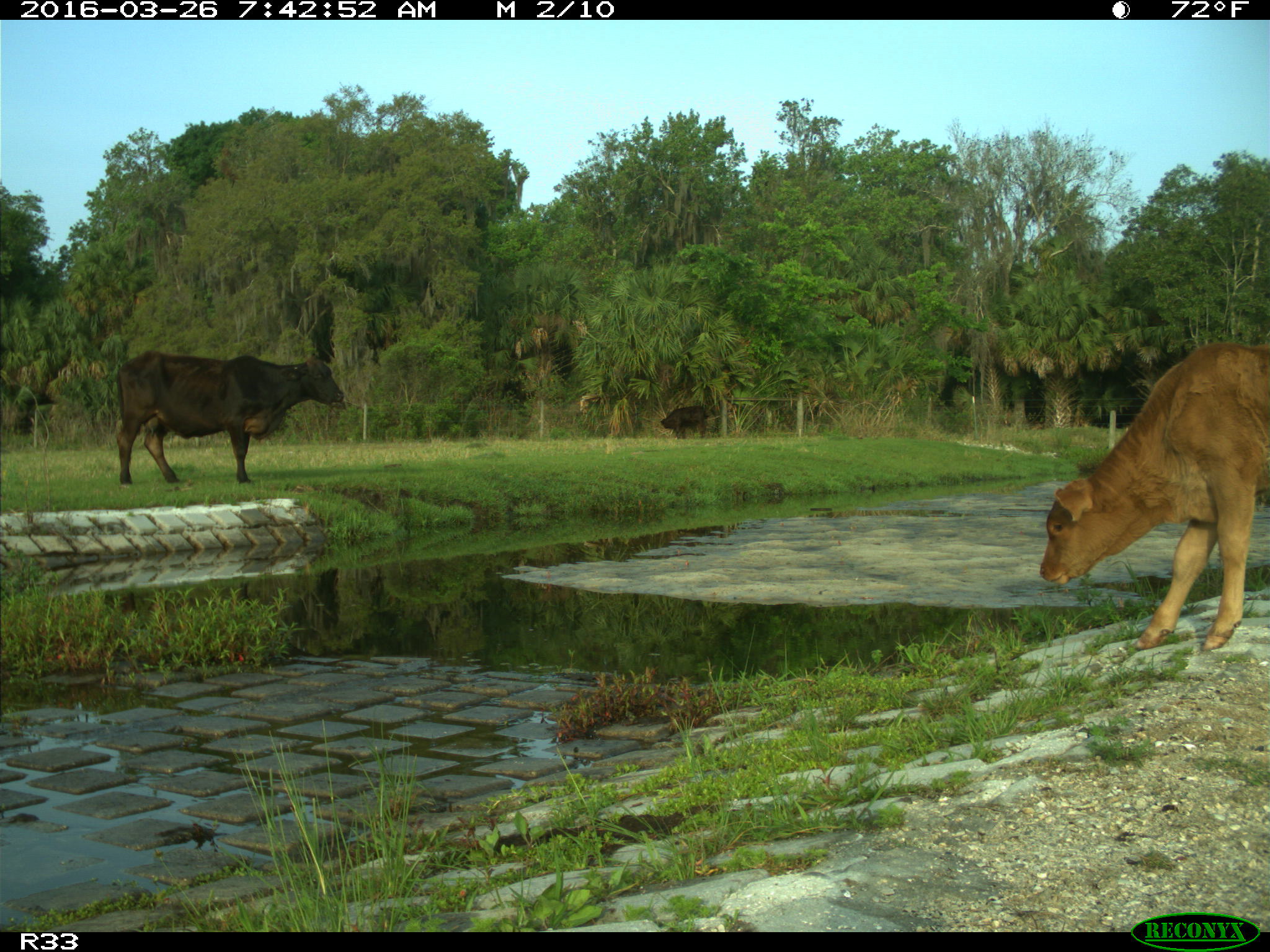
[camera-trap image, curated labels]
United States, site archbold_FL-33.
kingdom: Animalia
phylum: Chordata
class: Mammalia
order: Artiodactyla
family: Bovidae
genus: Bos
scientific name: Bos taurus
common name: domestic cow